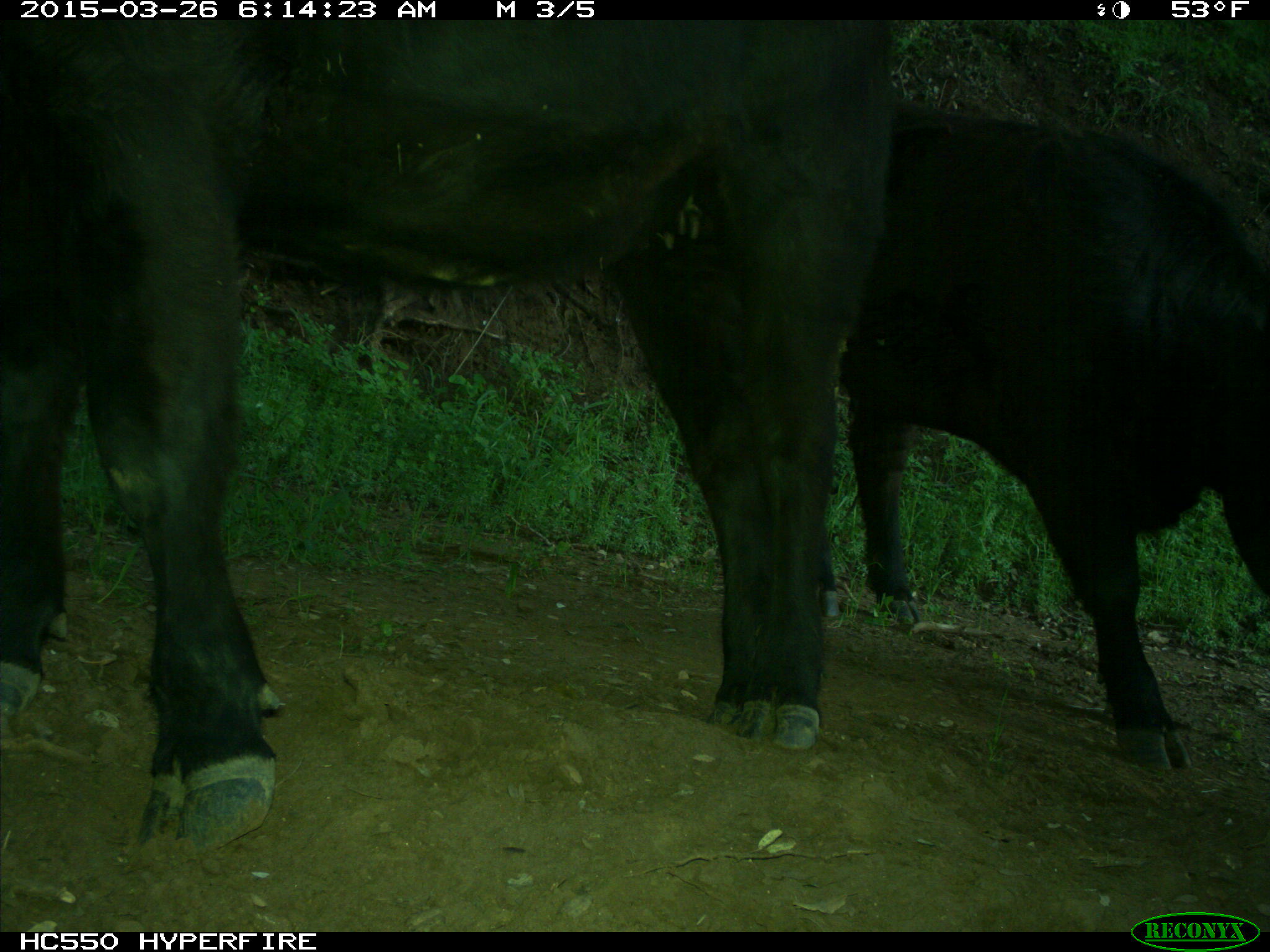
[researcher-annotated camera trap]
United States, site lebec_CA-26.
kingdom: Animalia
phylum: Chordata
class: Mammalia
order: Artiodactyla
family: Bovidae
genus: Bos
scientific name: Bos taurus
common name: domestic cow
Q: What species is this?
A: Bos taurus (domestic cow).